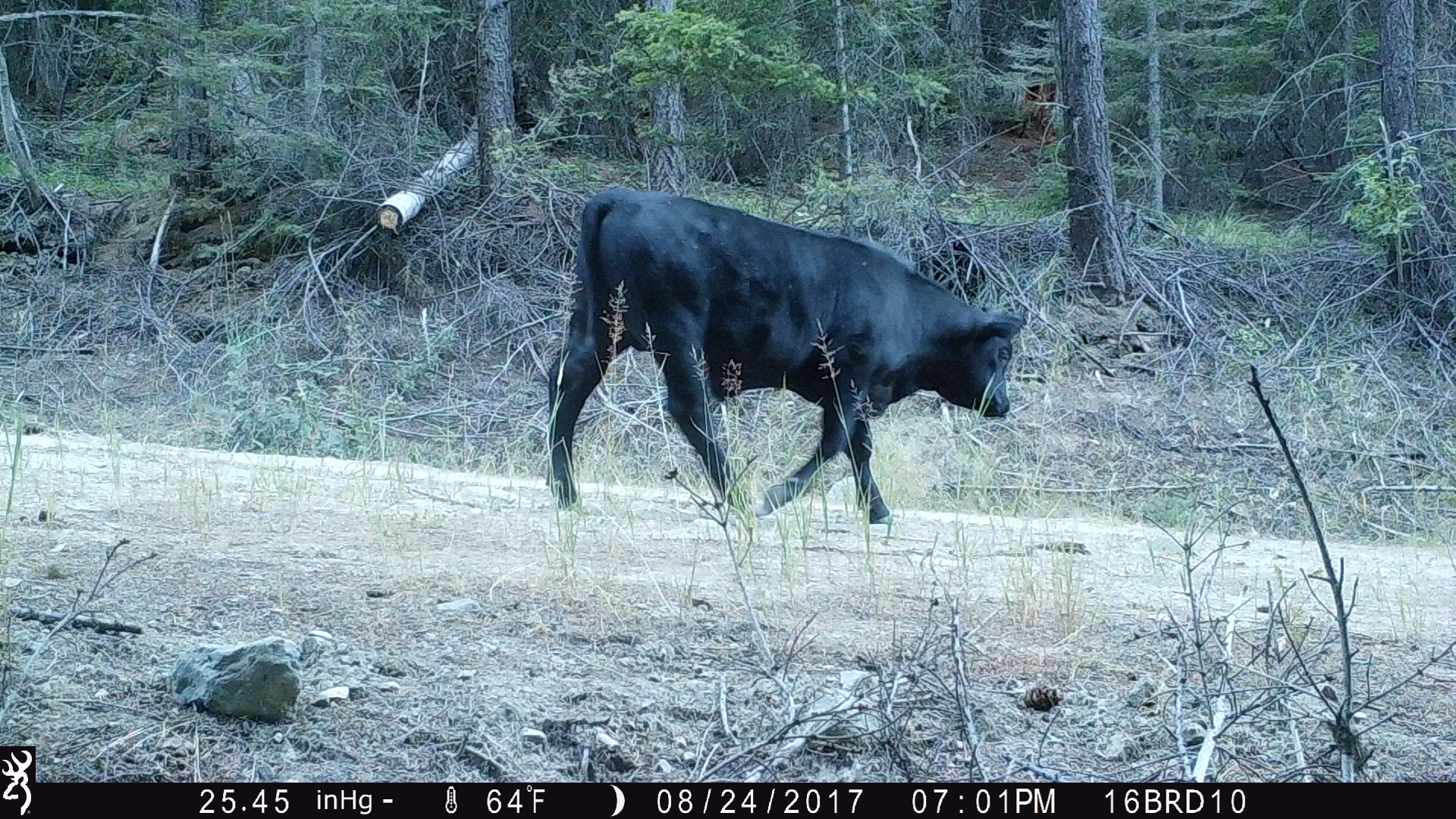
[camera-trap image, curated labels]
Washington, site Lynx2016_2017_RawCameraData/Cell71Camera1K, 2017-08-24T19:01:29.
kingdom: Animalia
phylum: Chordata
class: Mammalia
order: Artiodactyla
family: Bovidae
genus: Bos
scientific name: Bos taurus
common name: domestic cattle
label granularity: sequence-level